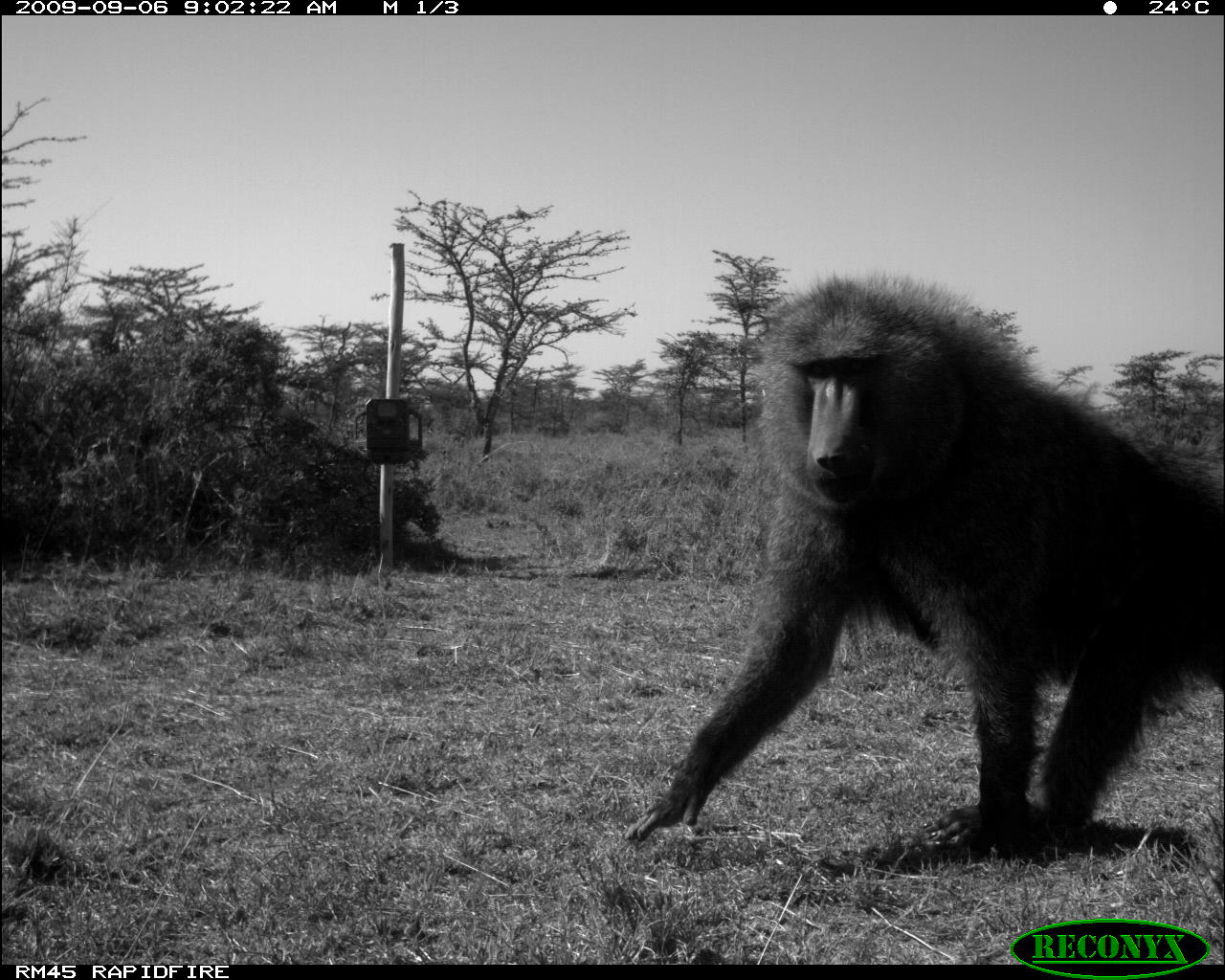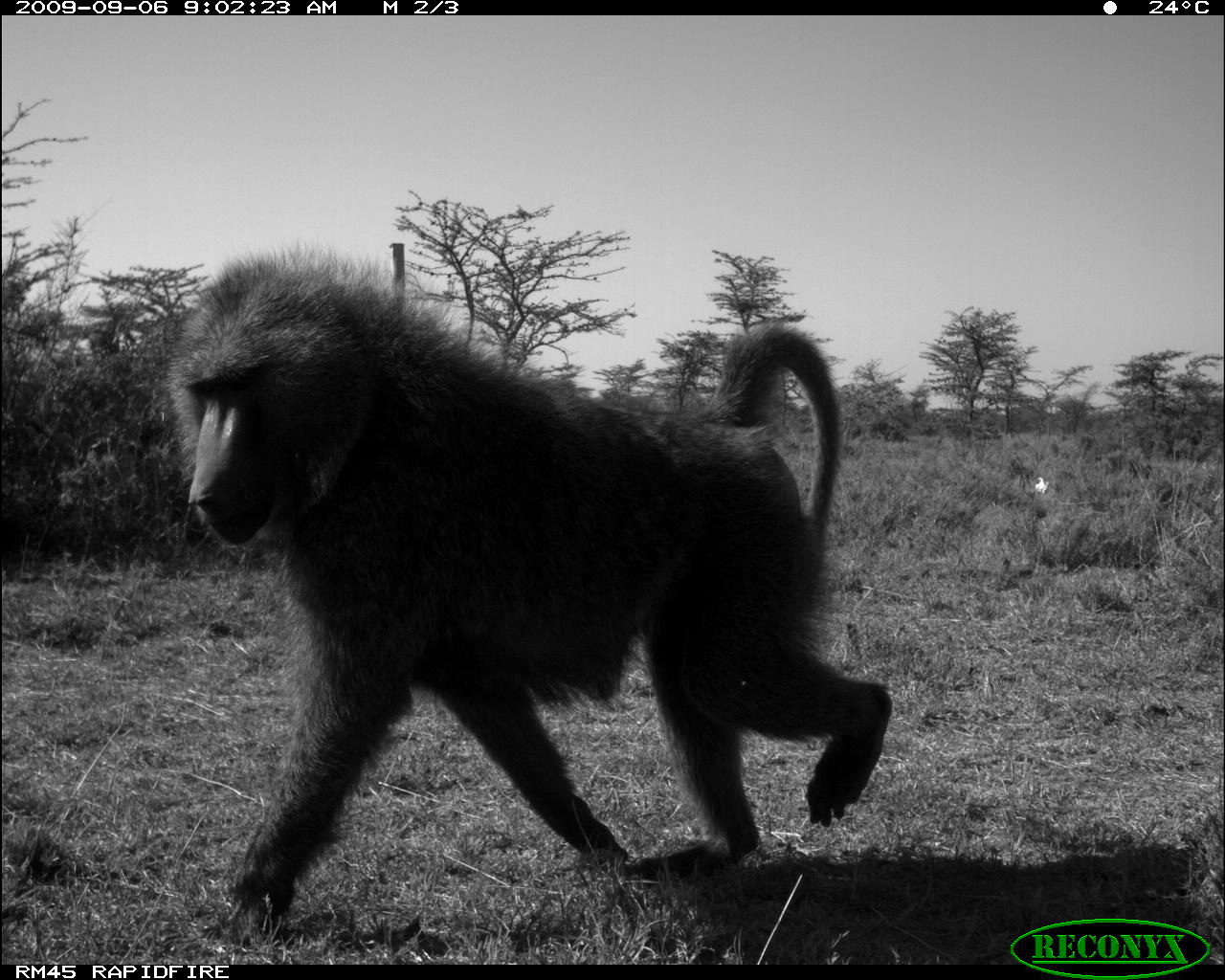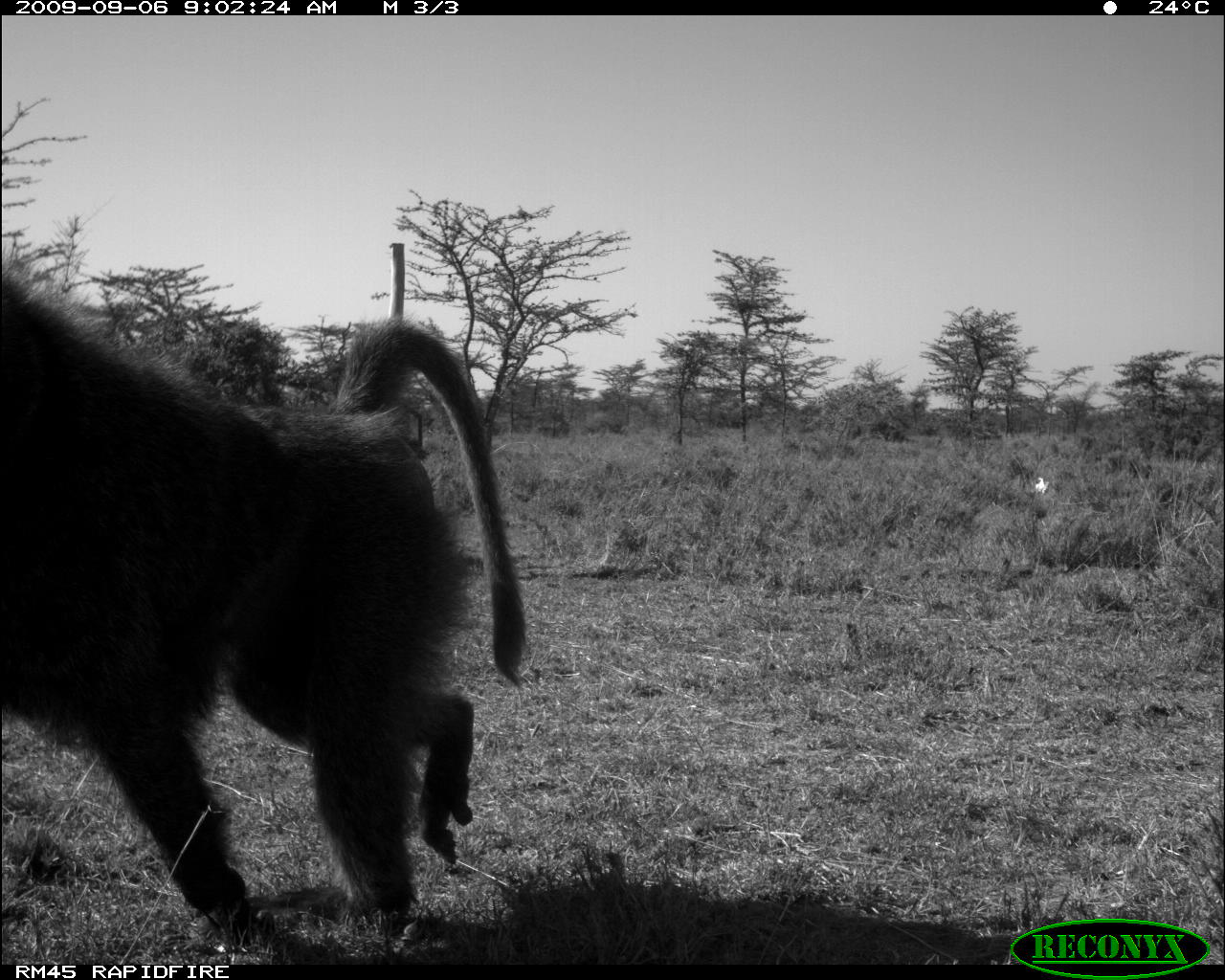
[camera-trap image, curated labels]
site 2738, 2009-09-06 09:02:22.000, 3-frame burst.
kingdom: Animalia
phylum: Chordata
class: Mammalia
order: Primates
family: Cercopithecidae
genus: Papio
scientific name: Papio anubis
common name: olive baboon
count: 1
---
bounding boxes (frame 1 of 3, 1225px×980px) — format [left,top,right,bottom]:
papio anubis: [624,266,1223,849]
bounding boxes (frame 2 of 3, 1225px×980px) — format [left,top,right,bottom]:
papio anubis: [163,236,894,954]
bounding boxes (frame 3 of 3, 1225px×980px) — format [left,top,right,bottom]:
papio anubis: [0,272,529,960]